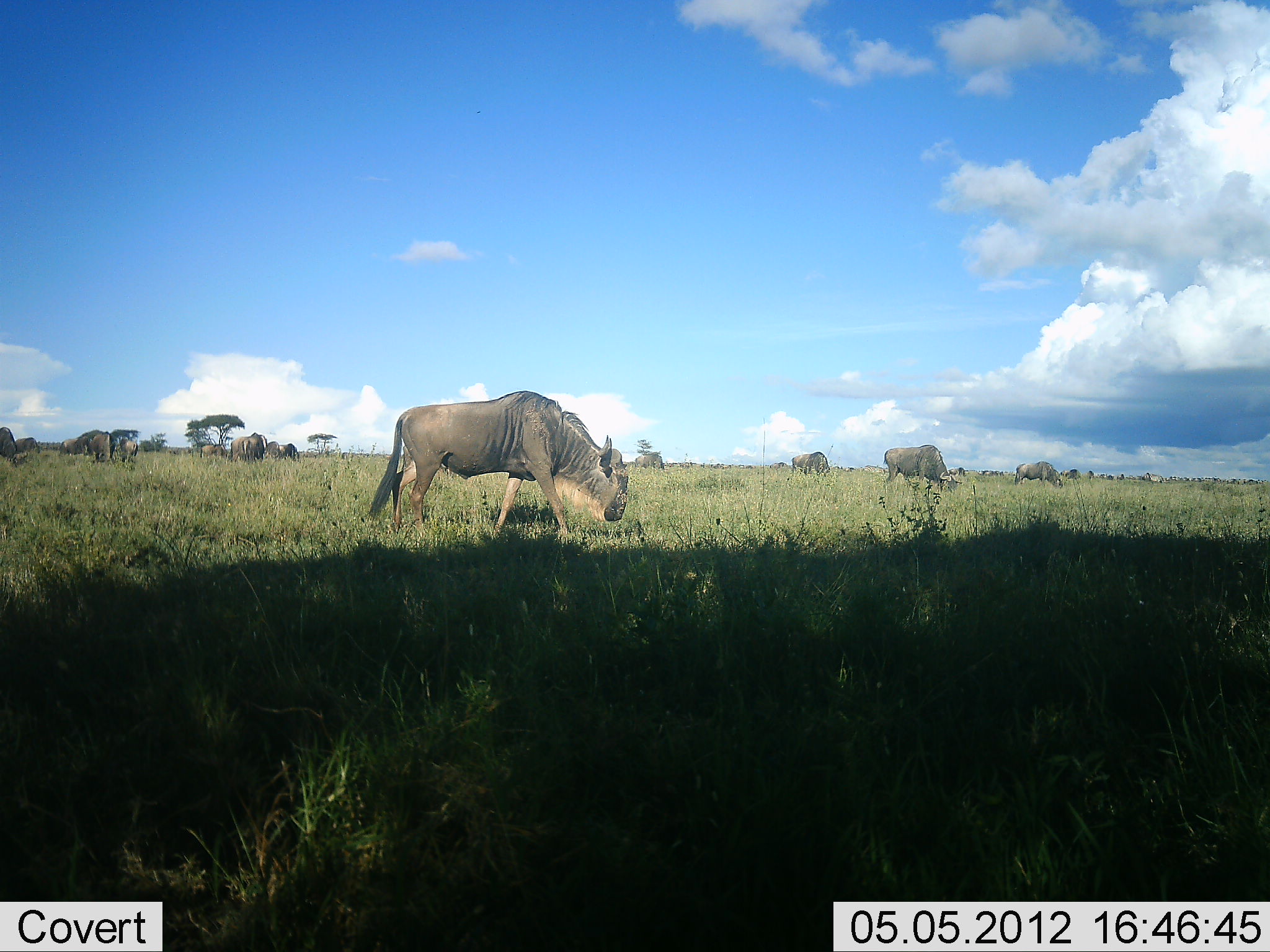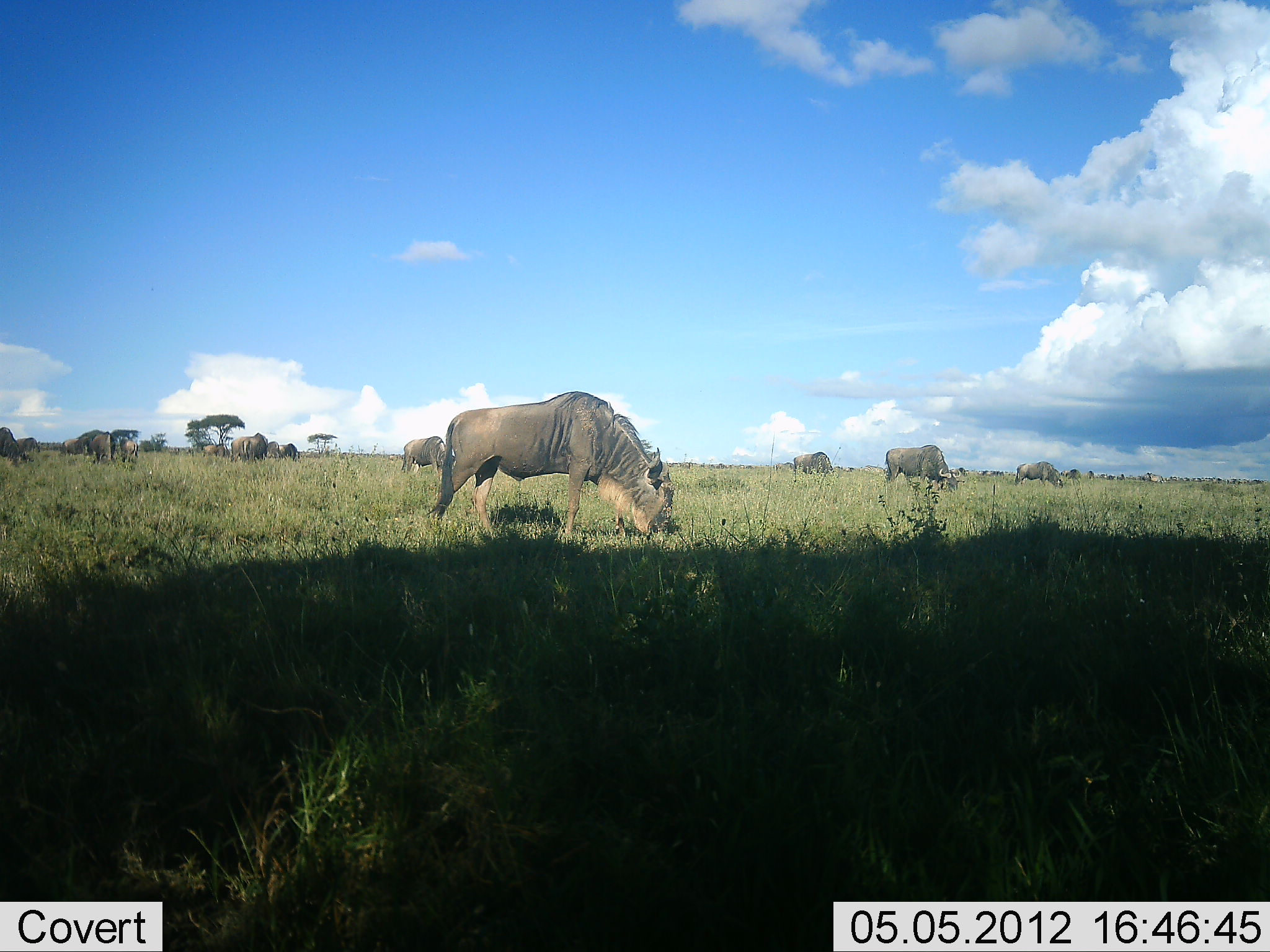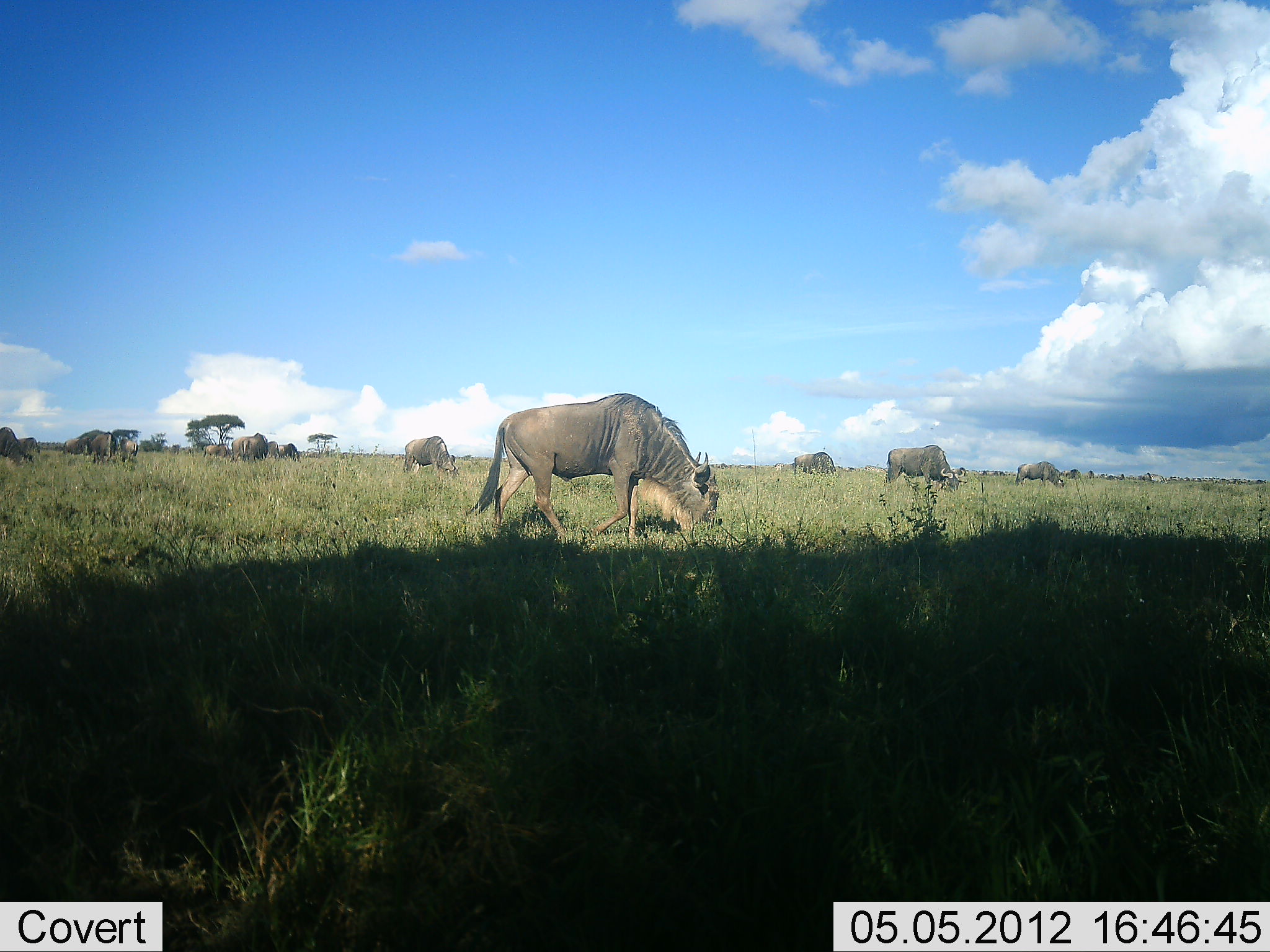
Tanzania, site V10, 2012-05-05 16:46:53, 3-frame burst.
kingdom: Animalia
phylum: Chordata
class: Mammalia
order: Artiodactyla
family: Bovidae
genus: Connochaetes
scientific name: Connochaetes taurinus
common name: blue wildebeest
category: wildebeest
Wildebeest (blue wildebeest) (Connochaetes taurinus), count 11-50. Behavior (volunteer vote fractions): standing 20%, resting 0%, moving 50%, interacting 0%. Young present (vote fraction): 0%. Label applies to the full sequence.